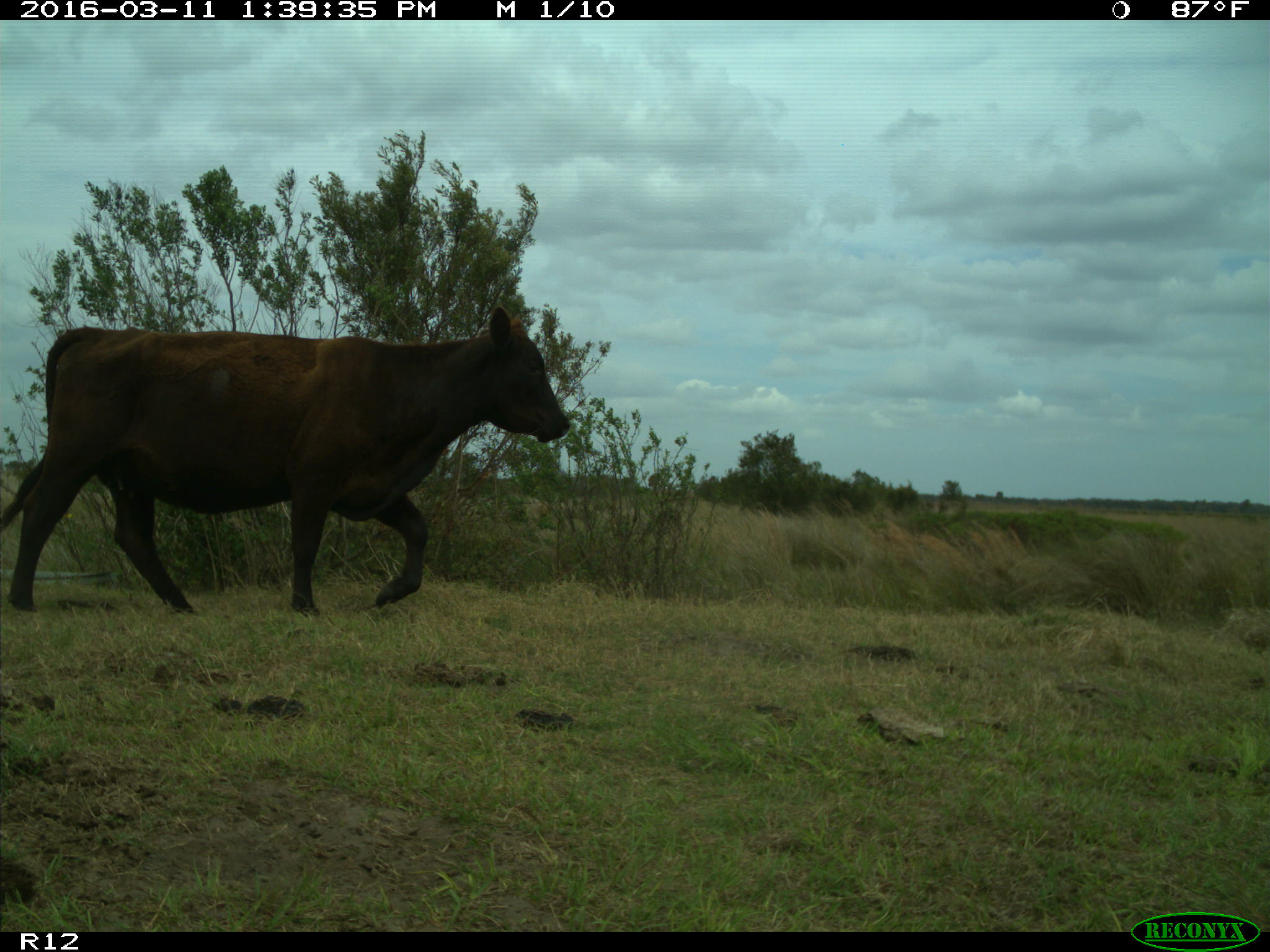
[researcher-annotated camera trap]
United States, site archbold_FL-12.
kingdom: Animalia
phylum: Chordata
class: Mammalia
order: Artiodactyla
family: Bovidae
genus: Bos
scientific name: Bos taurus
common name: domestic cow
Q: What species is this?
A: Bos taurus (domestic cow).